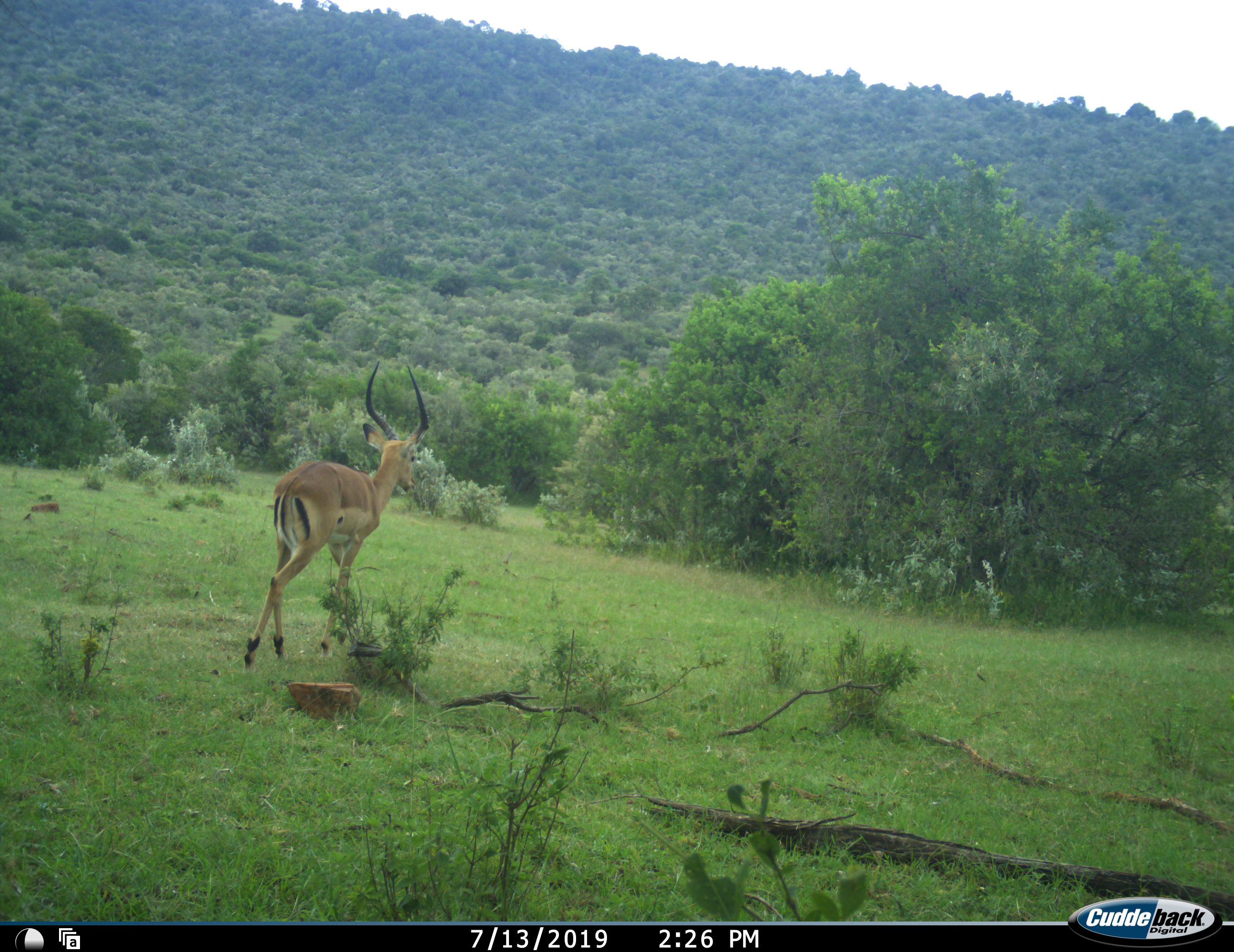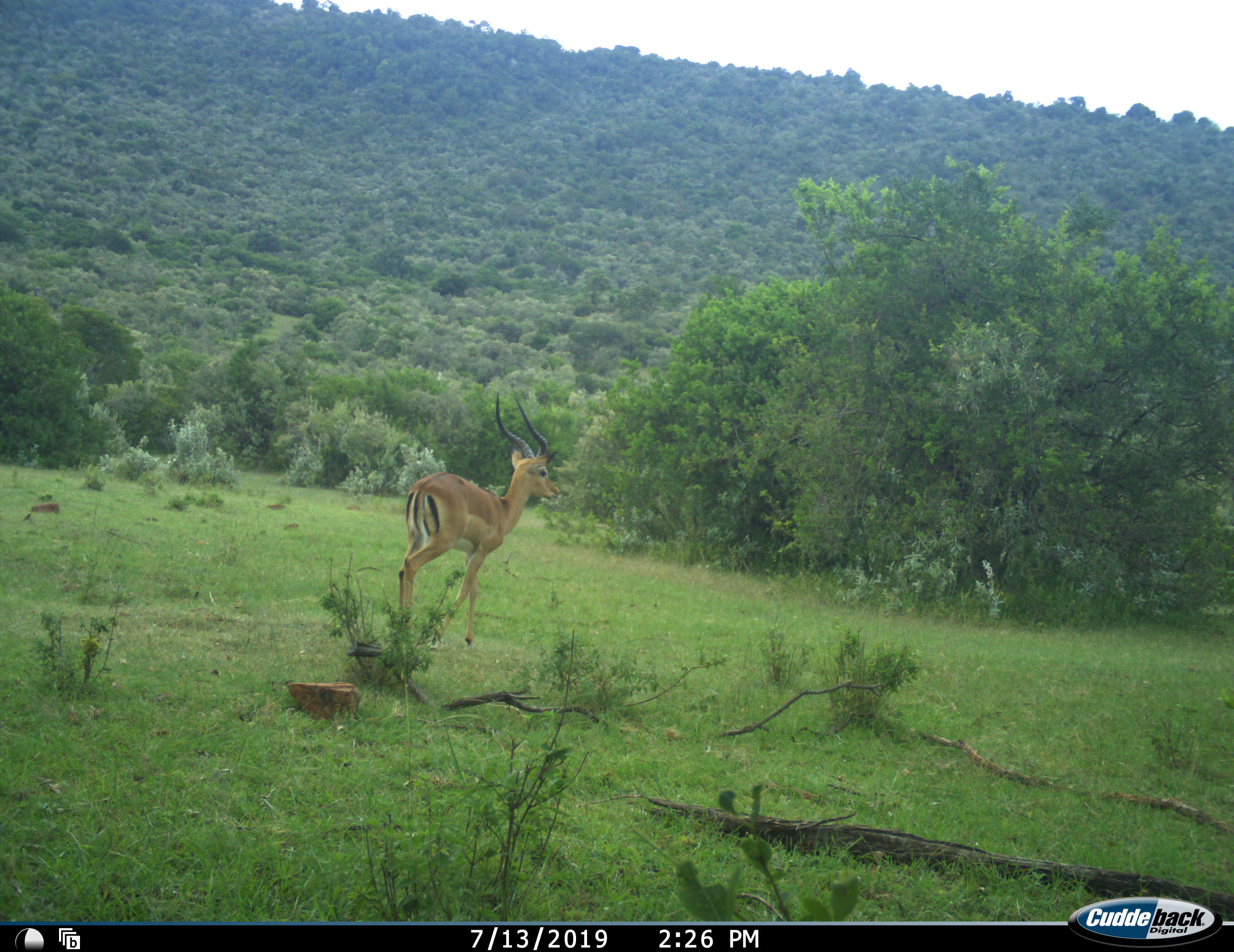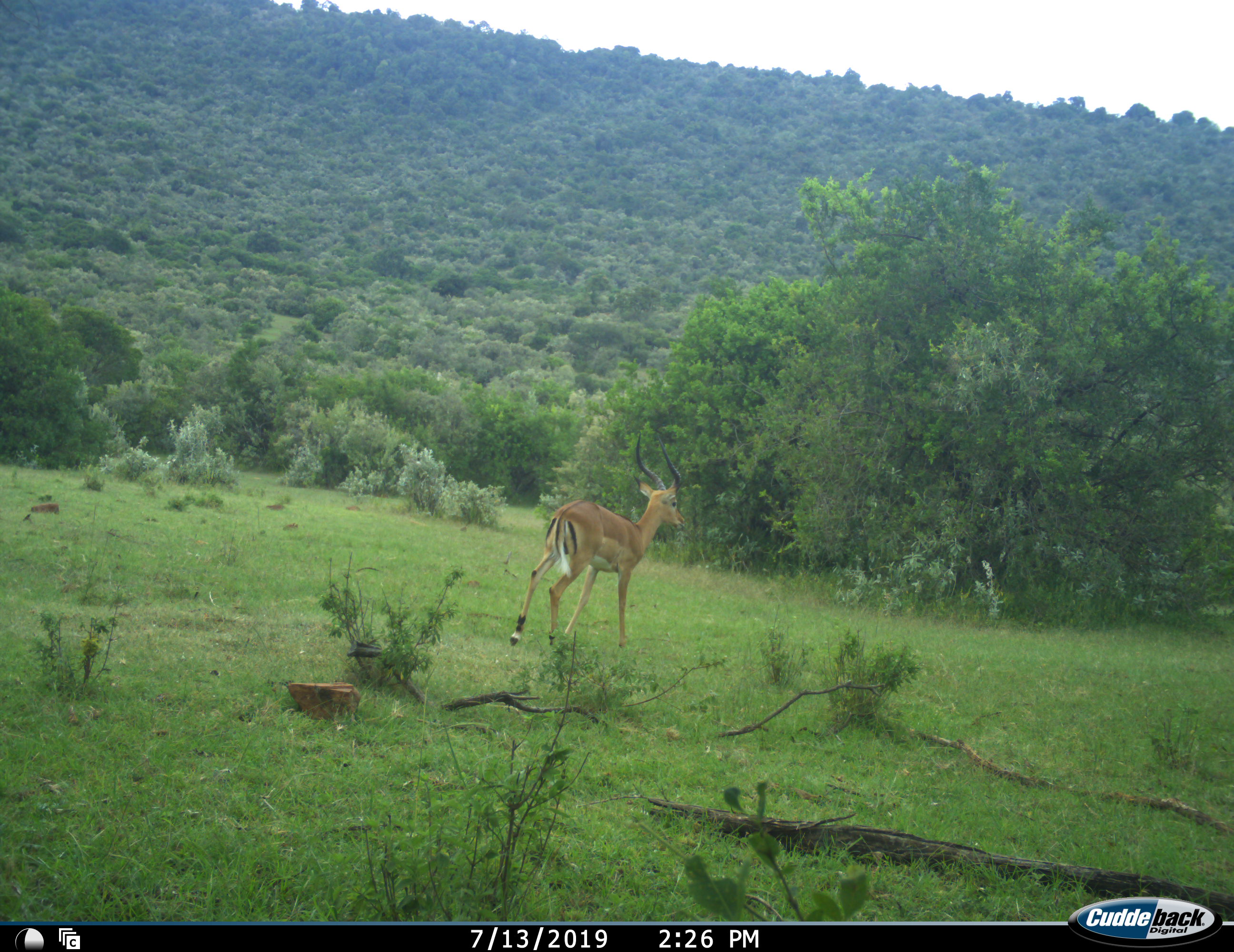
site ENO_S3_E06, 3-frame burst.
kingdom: Animalia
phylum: Chordata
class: Mammalia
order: Artiodactyla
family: Bovidae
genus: Aepyceros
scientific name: Aepyceros melampus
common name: impala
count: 1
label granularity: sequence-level